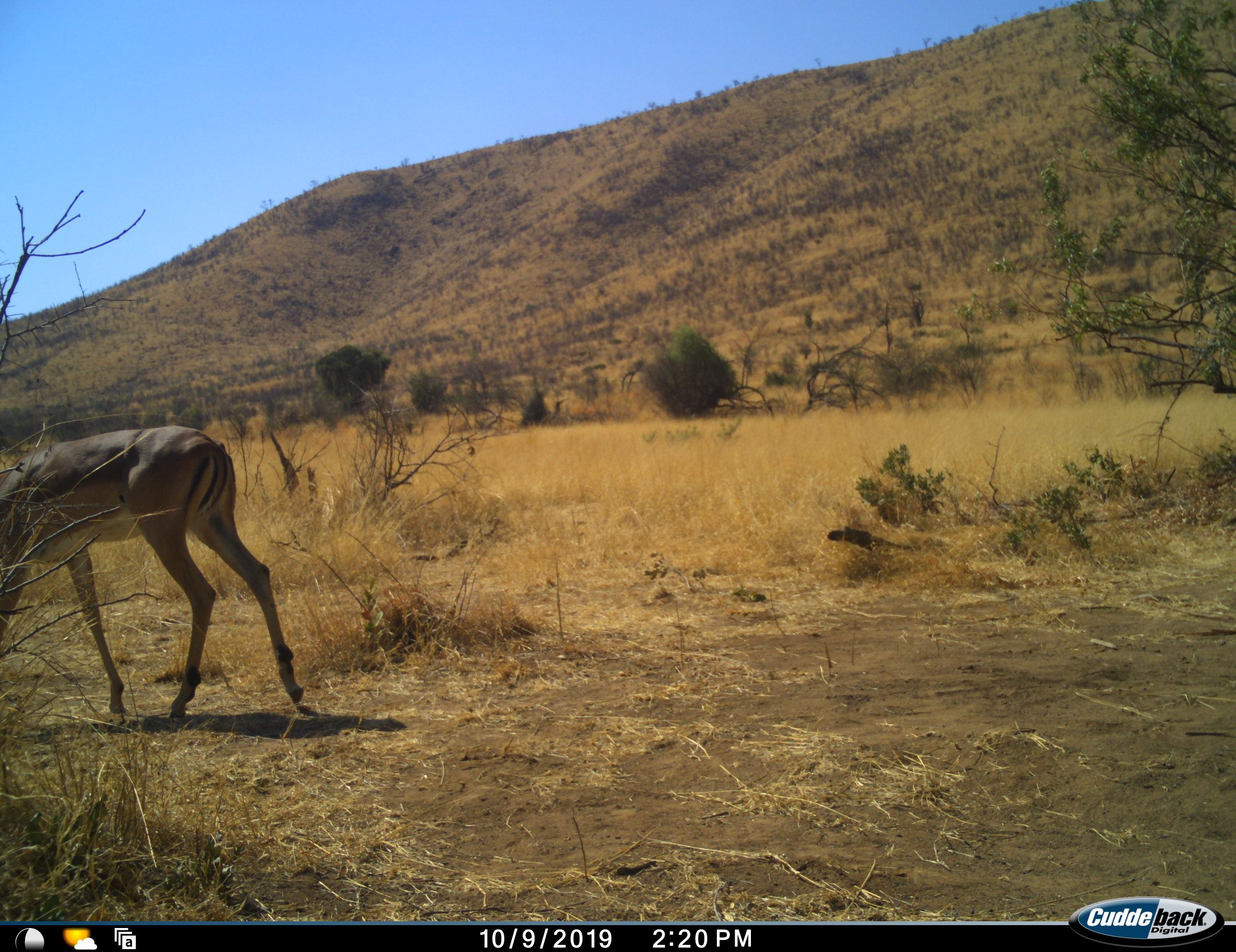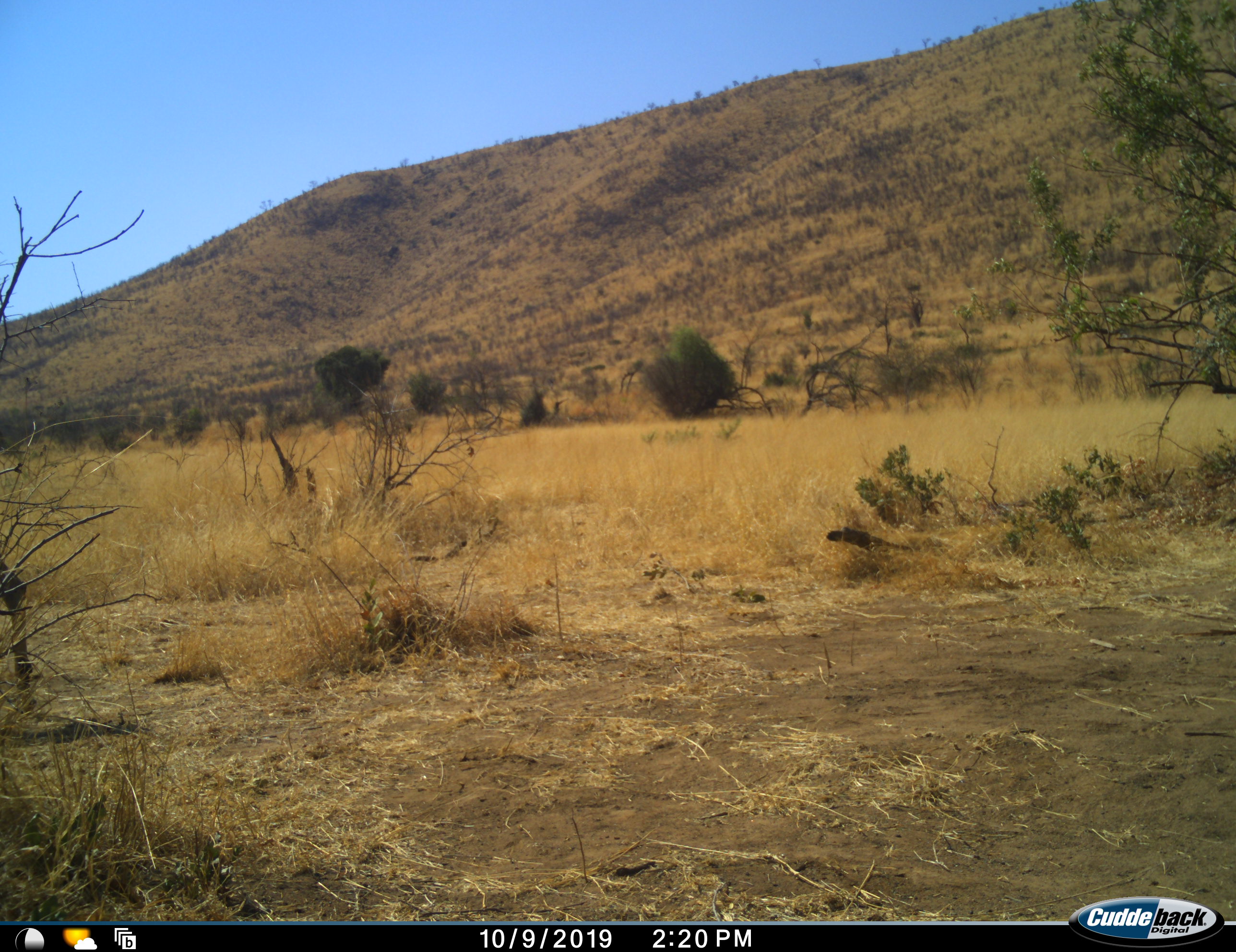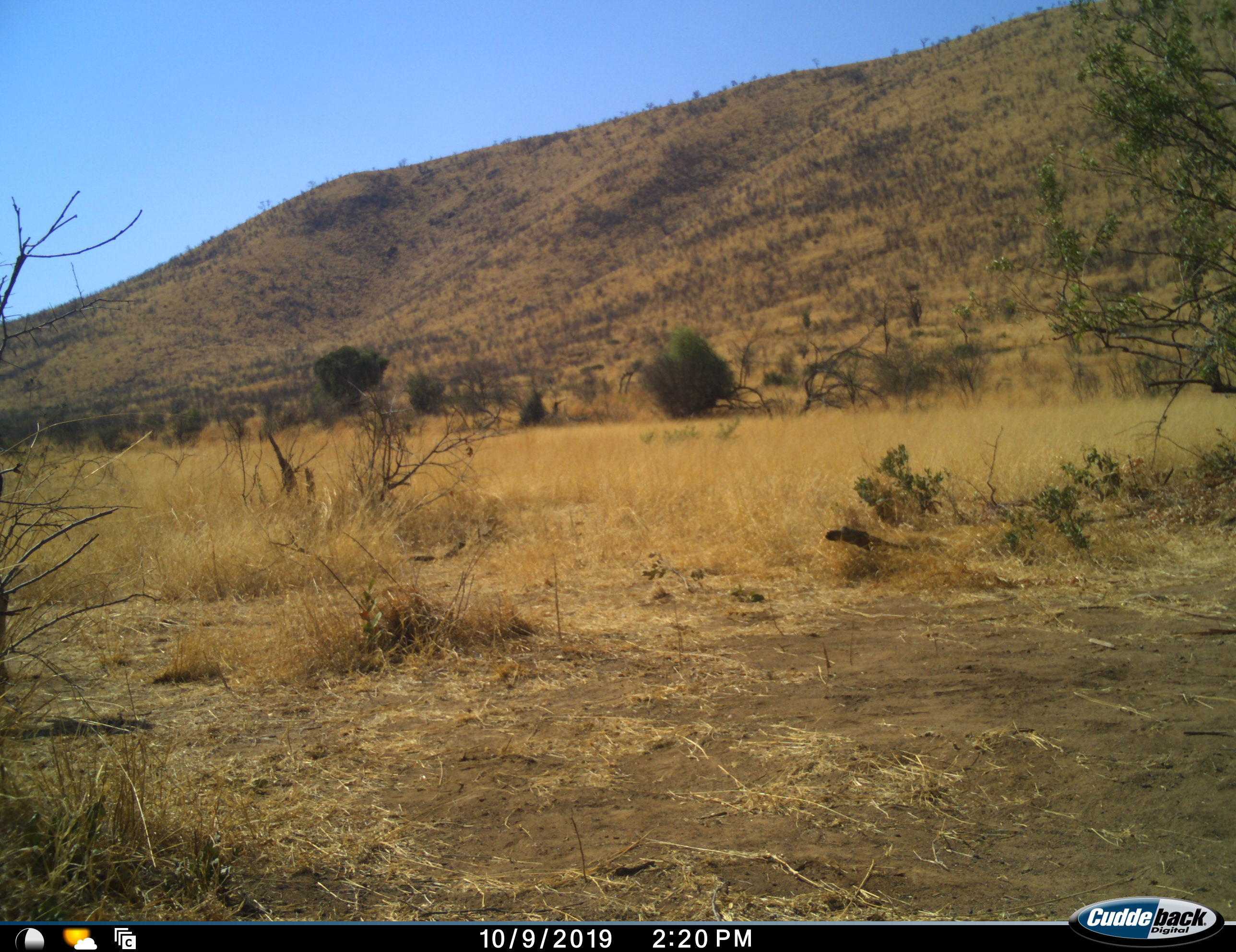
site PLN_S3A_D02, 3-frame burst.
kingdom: Animalia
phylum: Chordata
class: Mammalia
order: Artiodactyla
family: Bovidae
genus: Aepyceros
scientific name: Aepyceros melampus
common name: impala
Impala (Aepyceros melampus), count 1. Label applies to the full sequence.